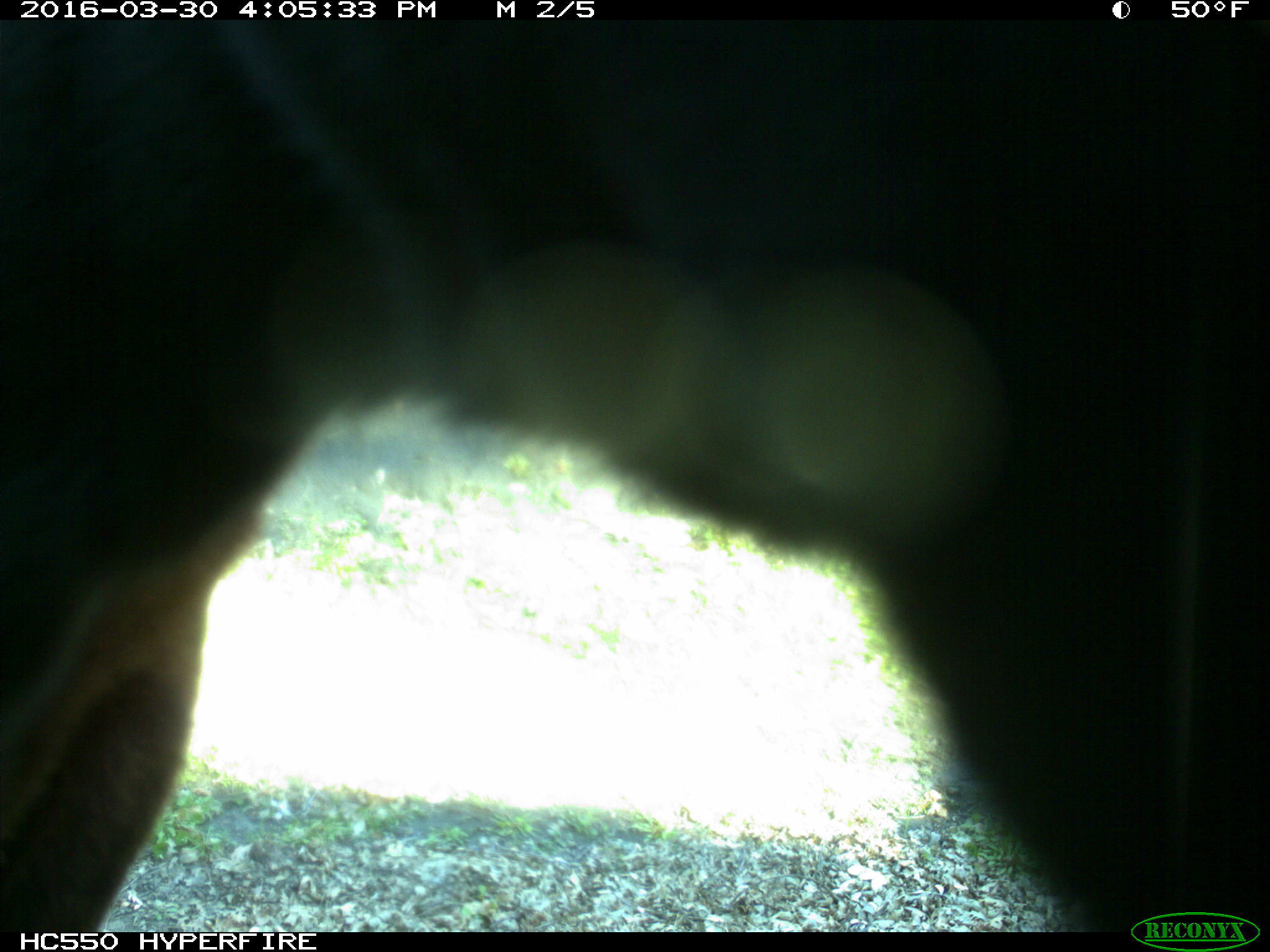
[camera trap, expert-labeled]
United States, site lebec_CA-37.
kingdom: Animalia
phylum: Chordata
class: Mammalia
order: Artiodactyla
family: Bovidae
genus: Bos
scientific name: Bos taurus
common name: domestic cow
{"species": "Bos taurus (domestic cow)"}